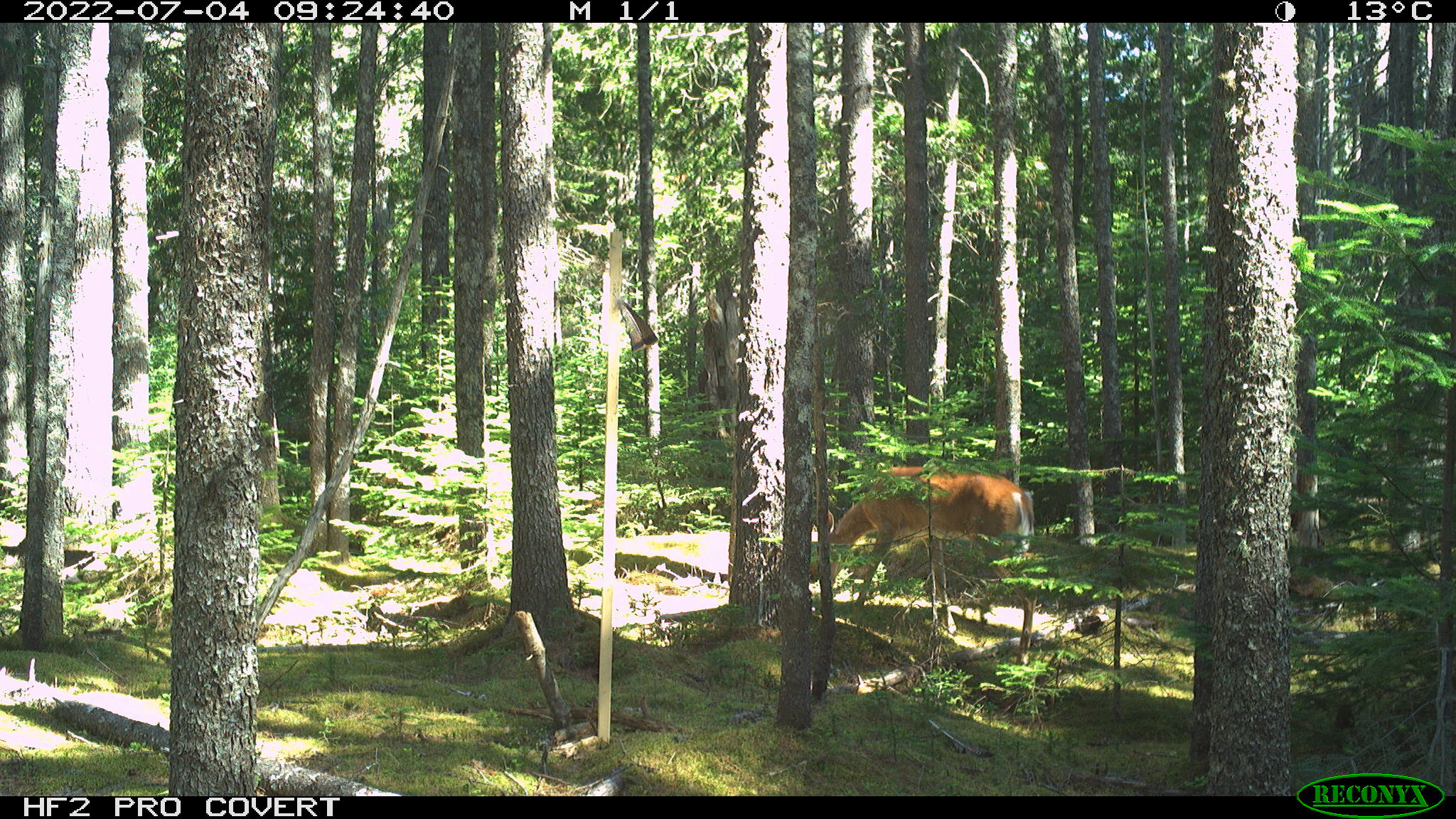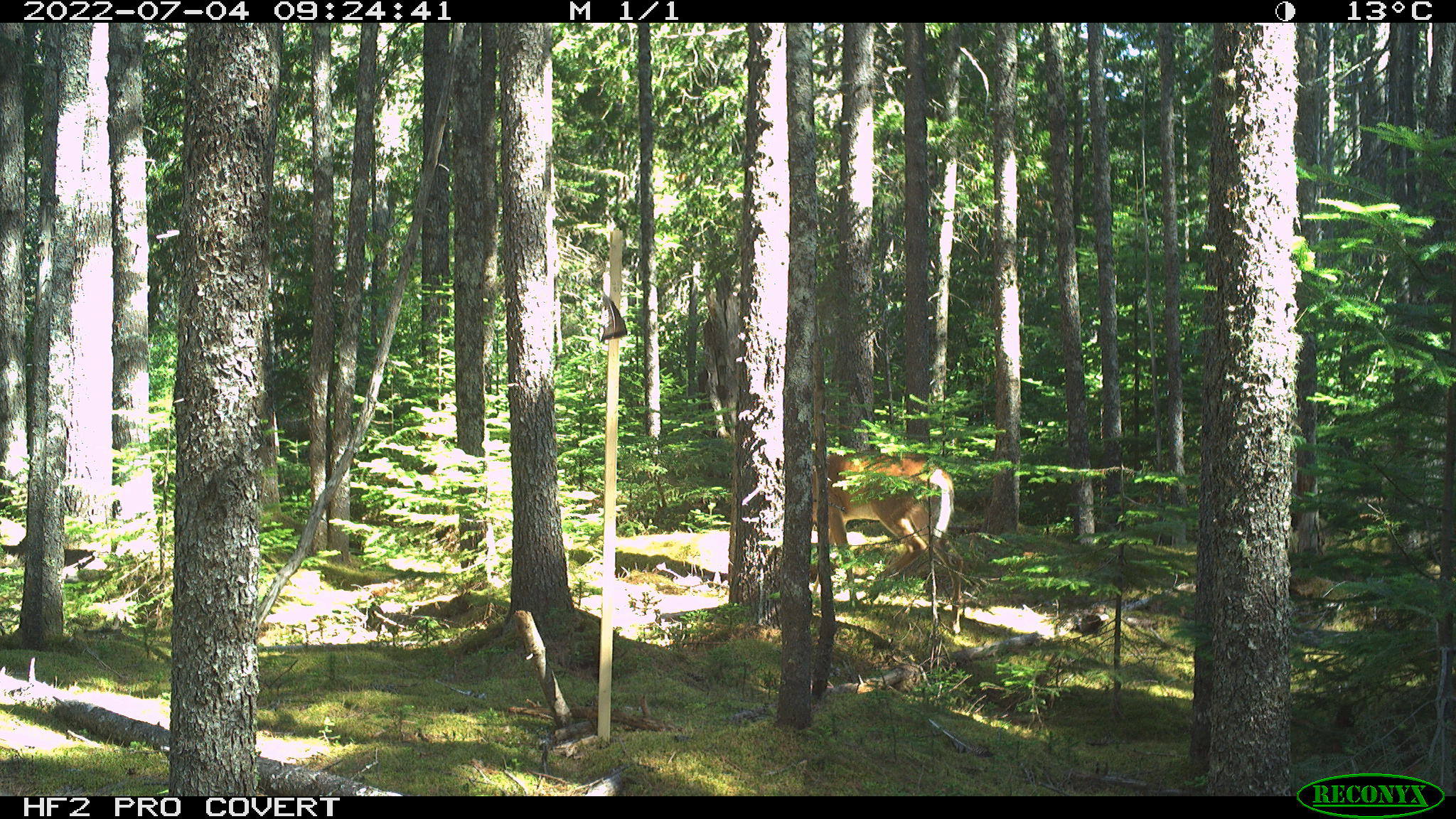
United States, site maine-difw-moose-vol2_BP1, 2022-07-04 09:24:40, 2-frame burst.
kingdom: Animalia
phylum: Chordata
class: Mammalia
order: Artiodactyla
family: Cervidae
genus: Odocoileus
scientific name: Odocoileus virginianus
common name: white-tailed deer